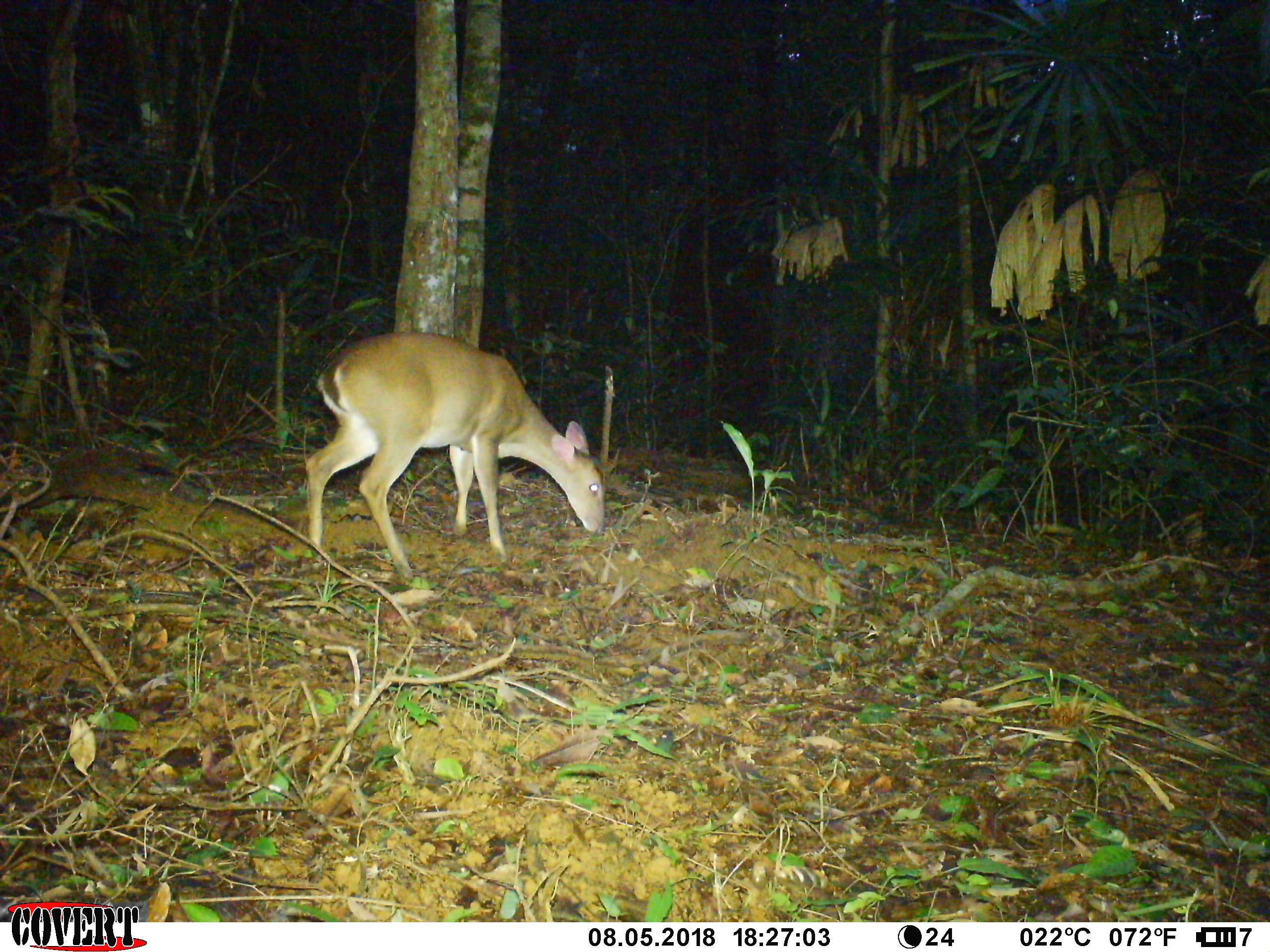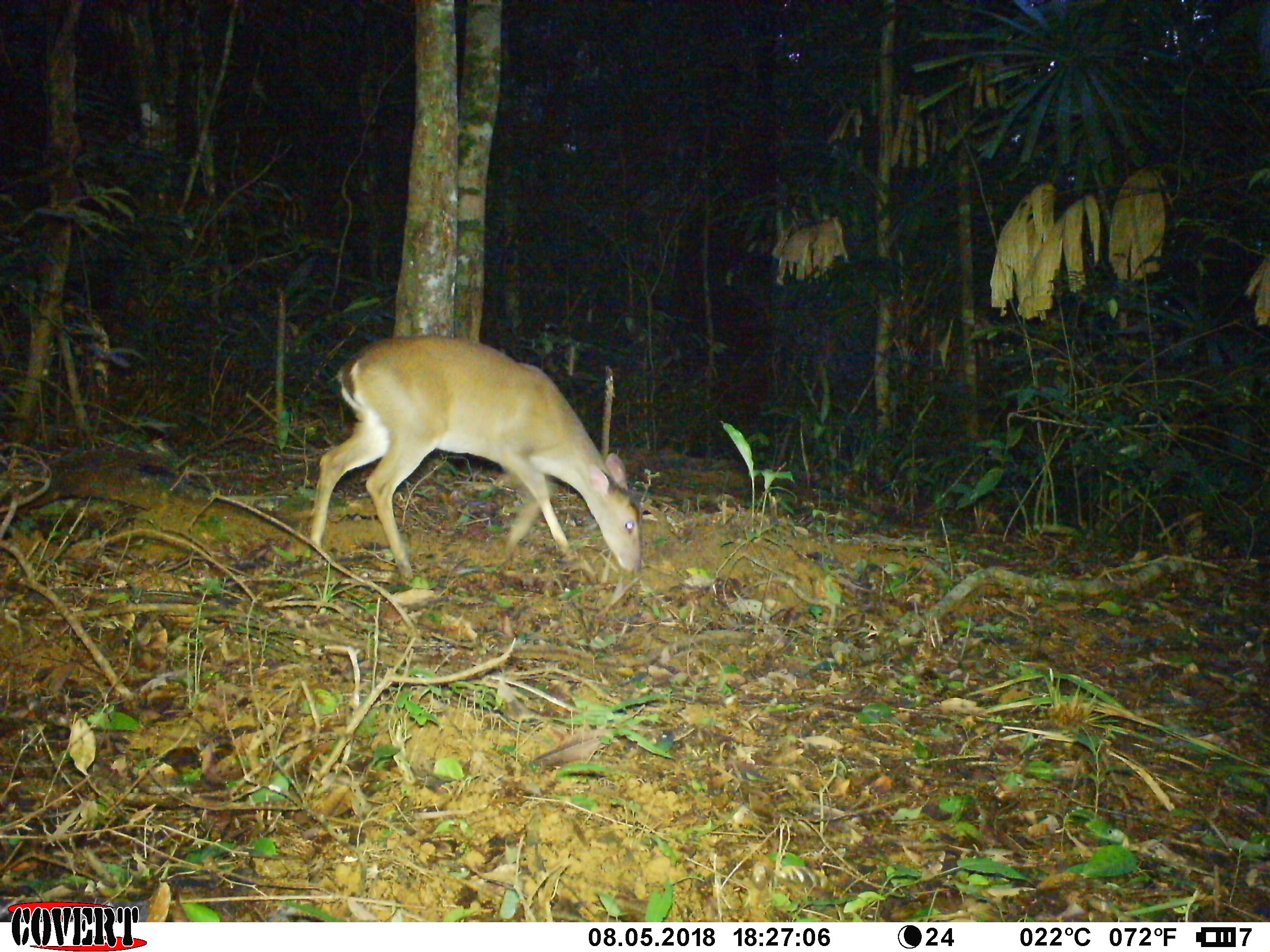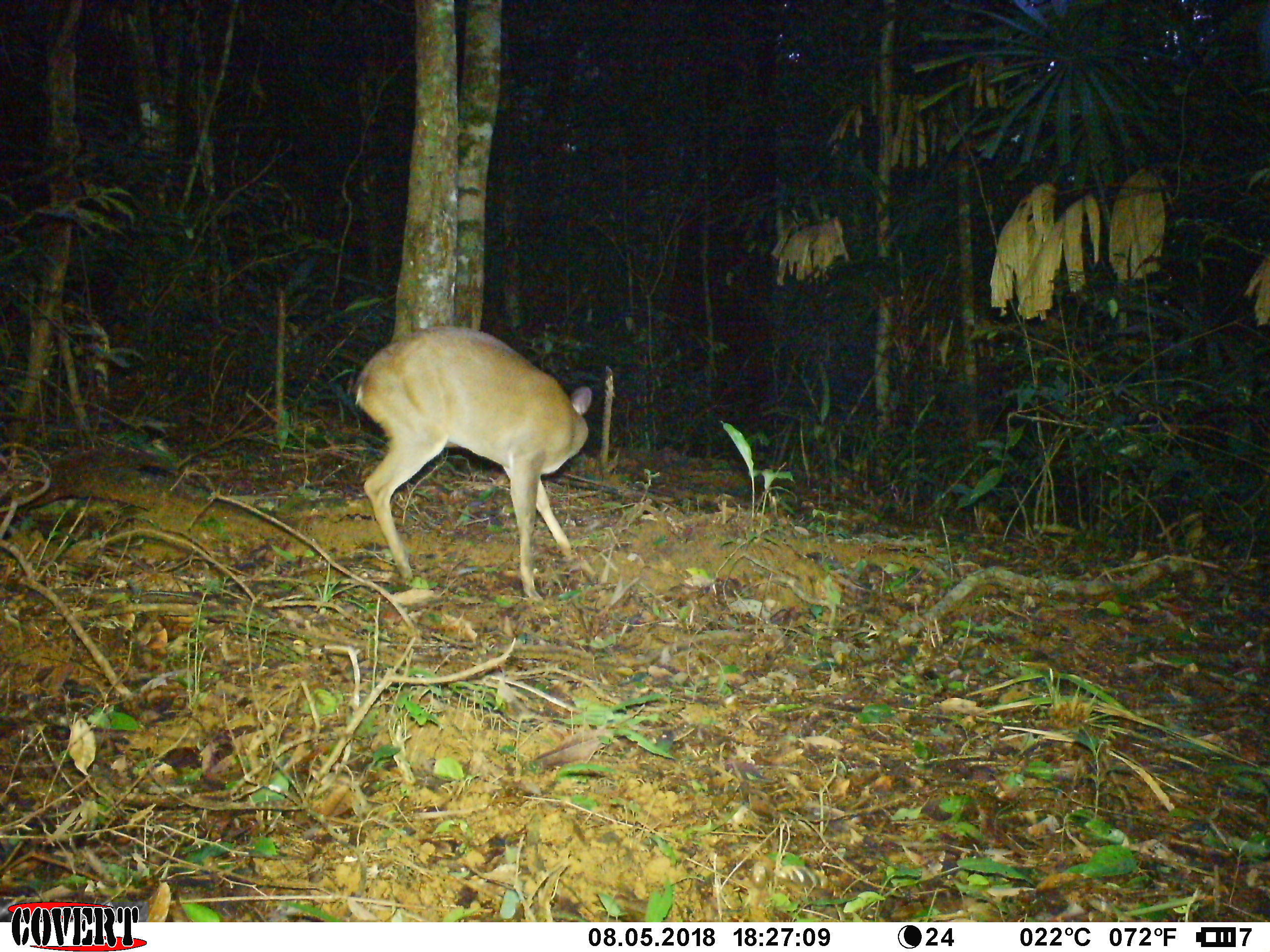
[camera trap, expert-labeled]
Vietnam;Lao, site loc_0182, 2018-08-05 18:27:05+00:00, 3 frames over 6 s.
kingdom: Animalia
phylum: Chordata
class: Mammalia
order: Artiodactyla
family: Cervidae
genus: Muntiacus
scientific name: Muntiacus vuquangensis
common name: large-antlered muntjac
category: large antlered muntjac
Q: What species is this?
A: Large antlered muntjac (large-antlered muntjac) (Muntiacus vuquangensis).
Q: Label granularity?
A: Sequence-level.